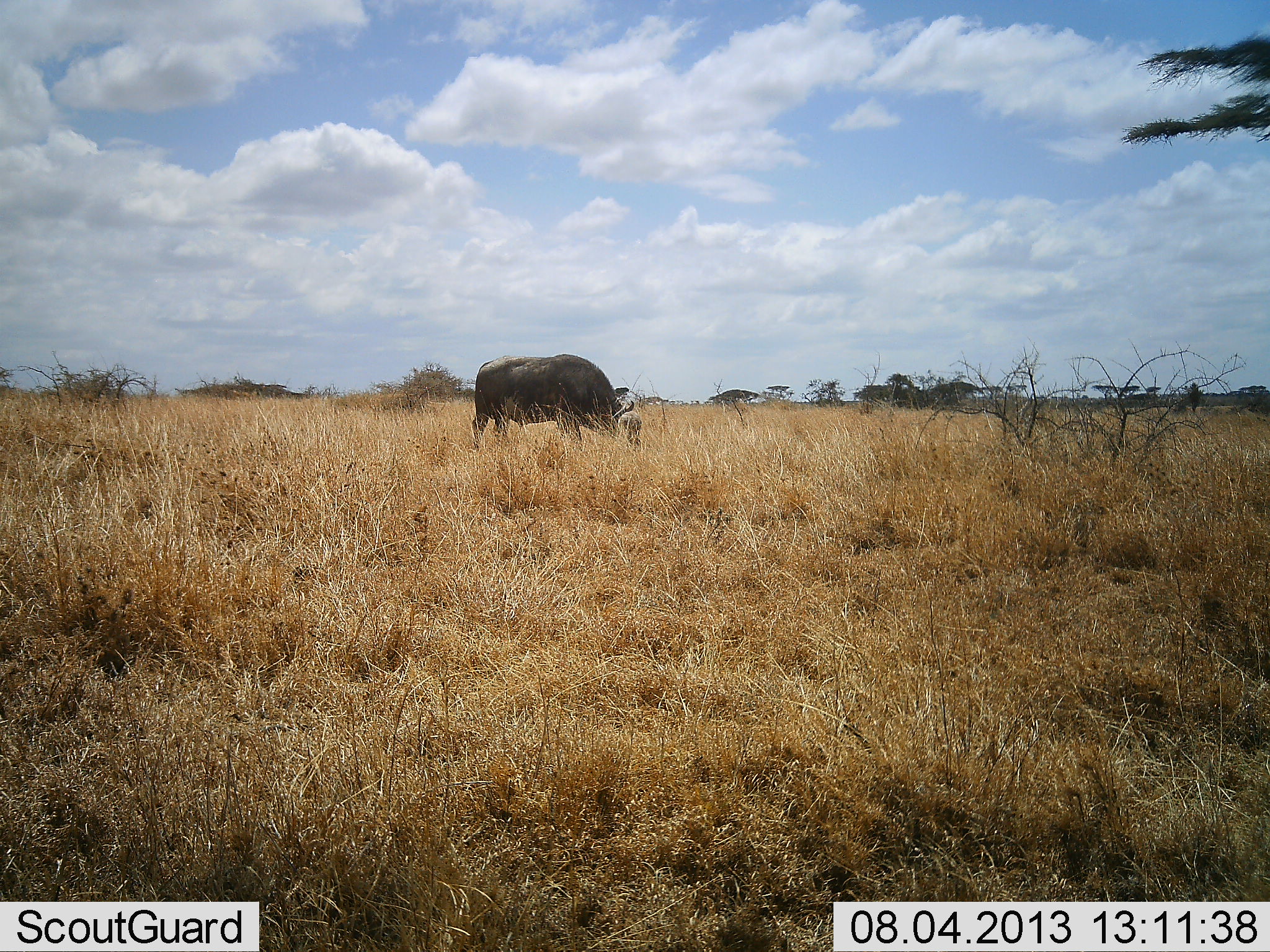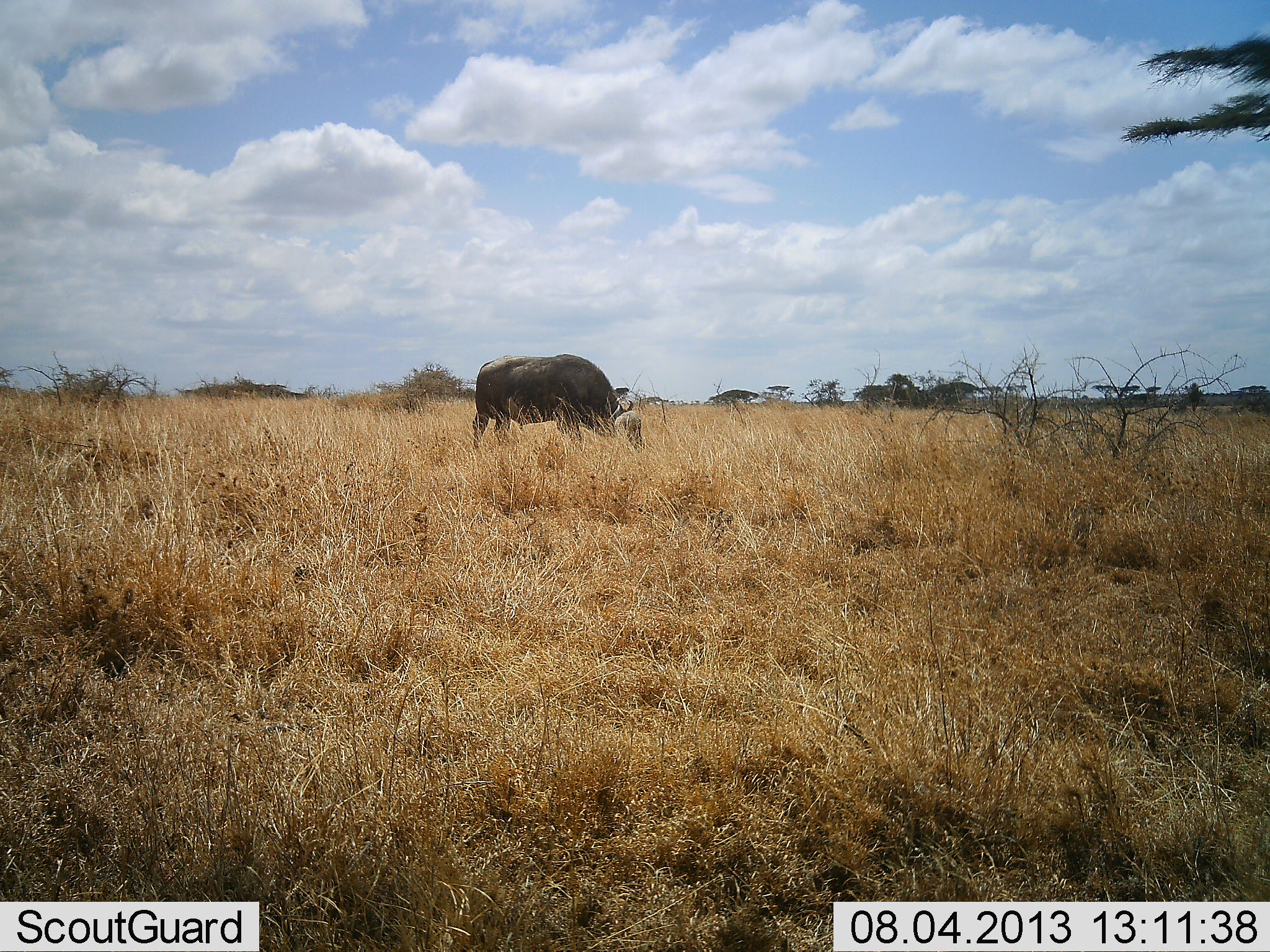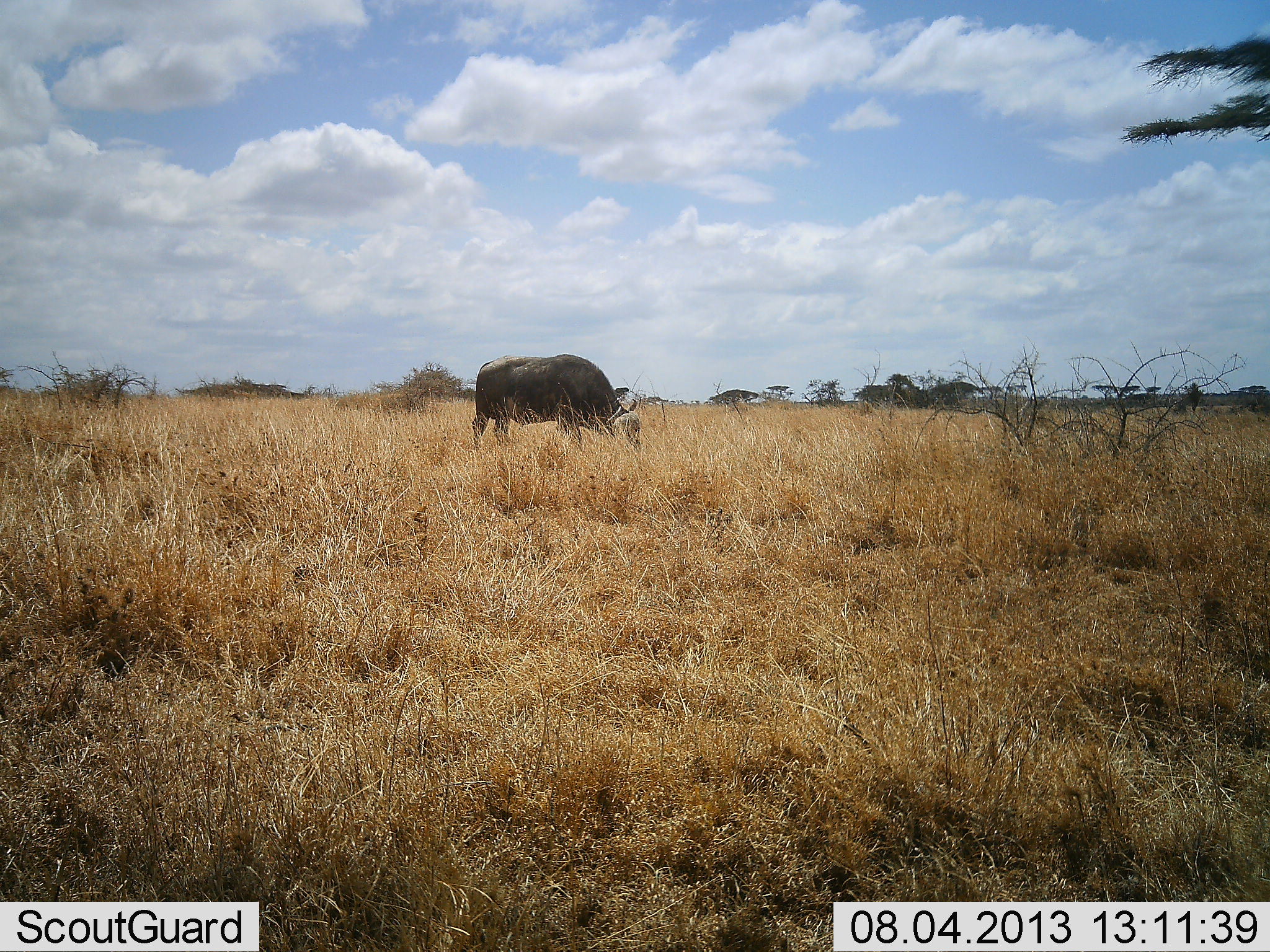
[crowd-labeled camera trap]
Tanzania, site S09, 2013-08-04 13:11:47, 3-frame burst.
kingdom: Animalia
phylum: Chordata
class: Mammalia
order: Artiodactyla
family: Bovidae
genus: Syncerus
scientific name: Syncerus caffer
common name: cape buffalo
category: buffalo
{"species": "buffalo (cape buffalo) (Syncerus caffer)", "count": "1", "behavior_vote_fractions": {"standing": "40%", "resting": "0%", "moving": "0%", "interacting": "0%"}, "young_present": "0%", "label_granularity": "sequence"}